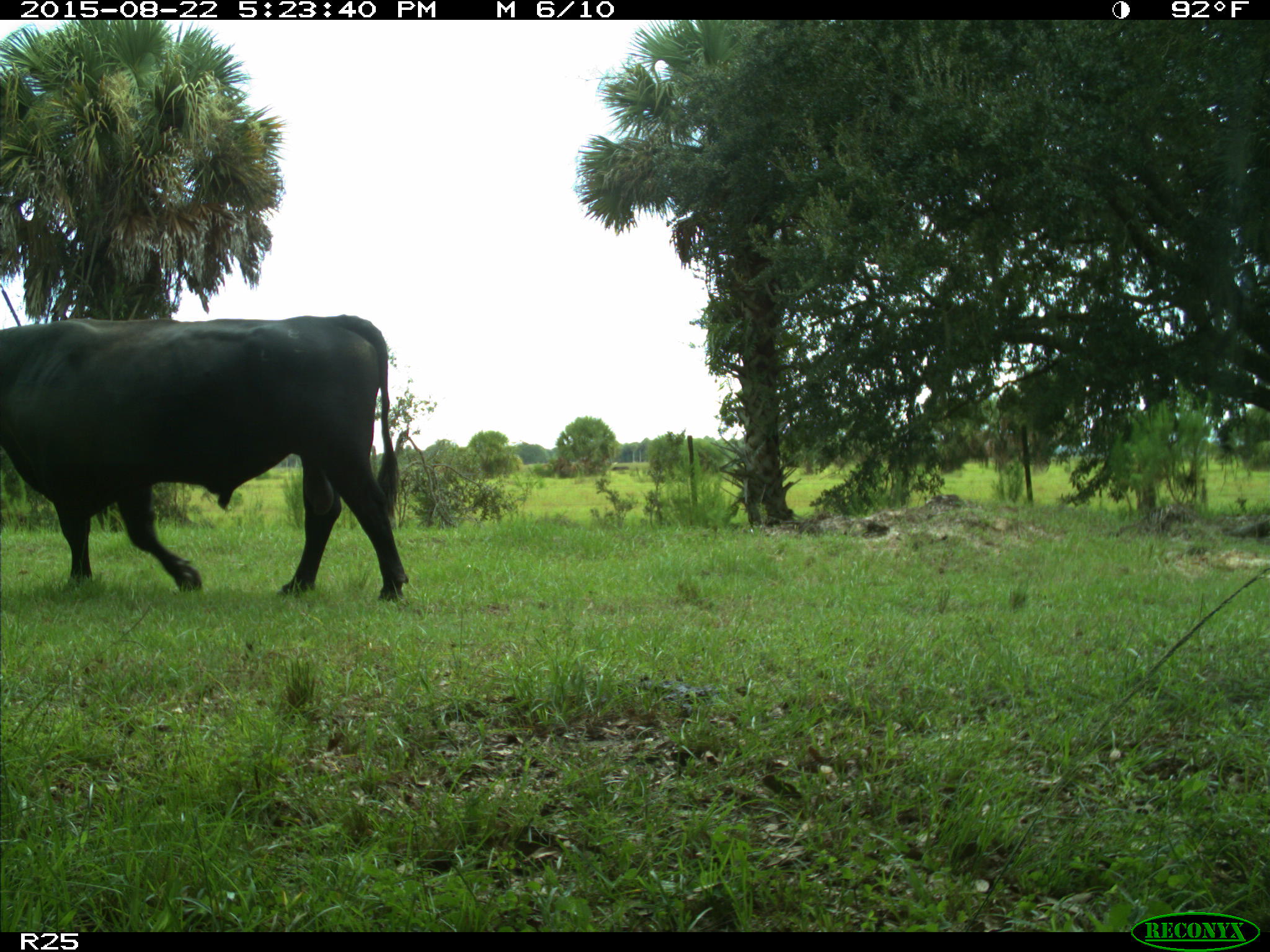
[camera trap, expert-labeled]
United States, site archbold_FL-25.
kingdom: Animalia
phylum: Chordata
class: Mammalia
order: Artiodactyla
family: Bovidae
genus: Bos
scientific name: Bos taurus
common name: domestic cow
Bos taurus (domestic cow).